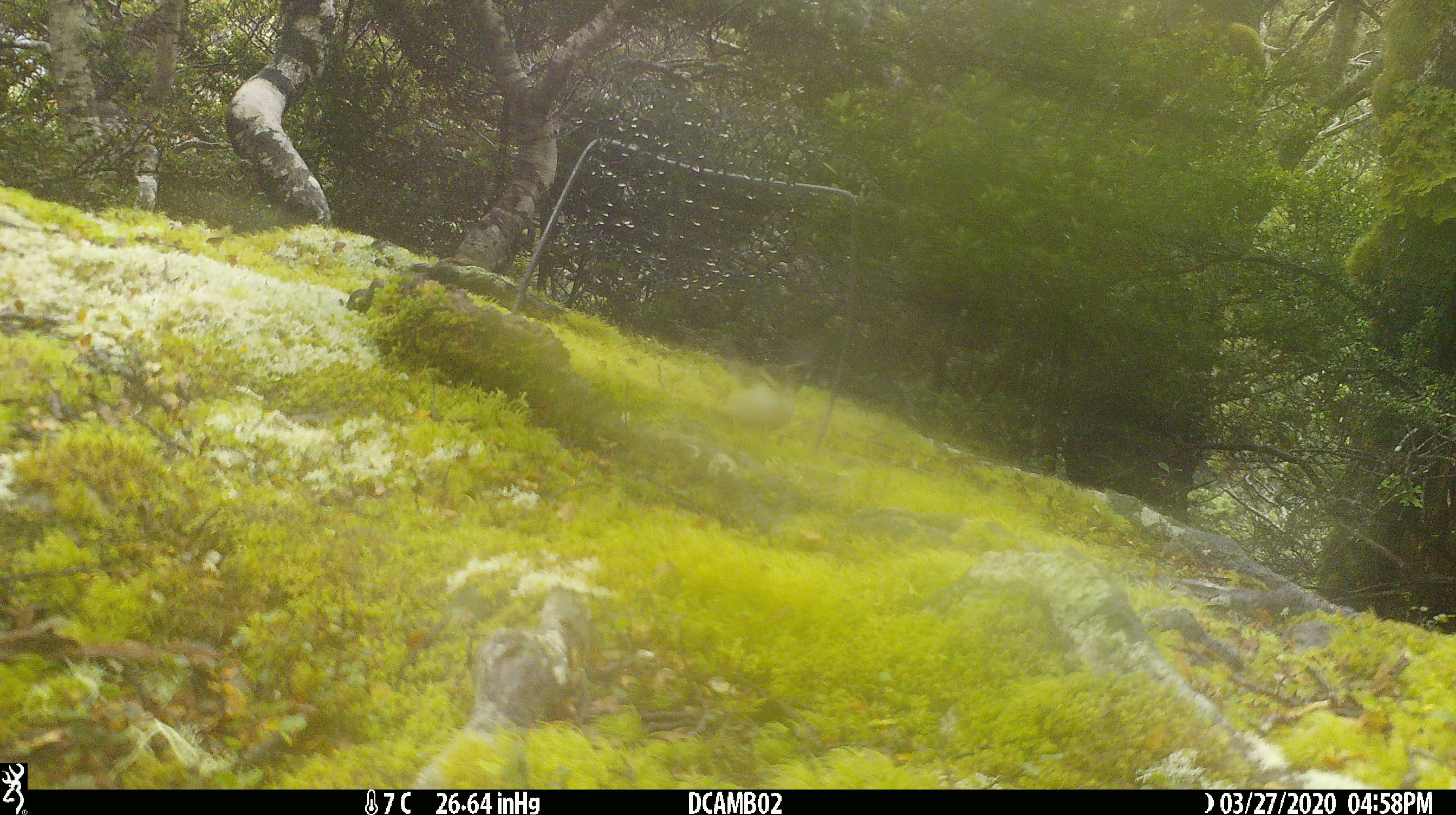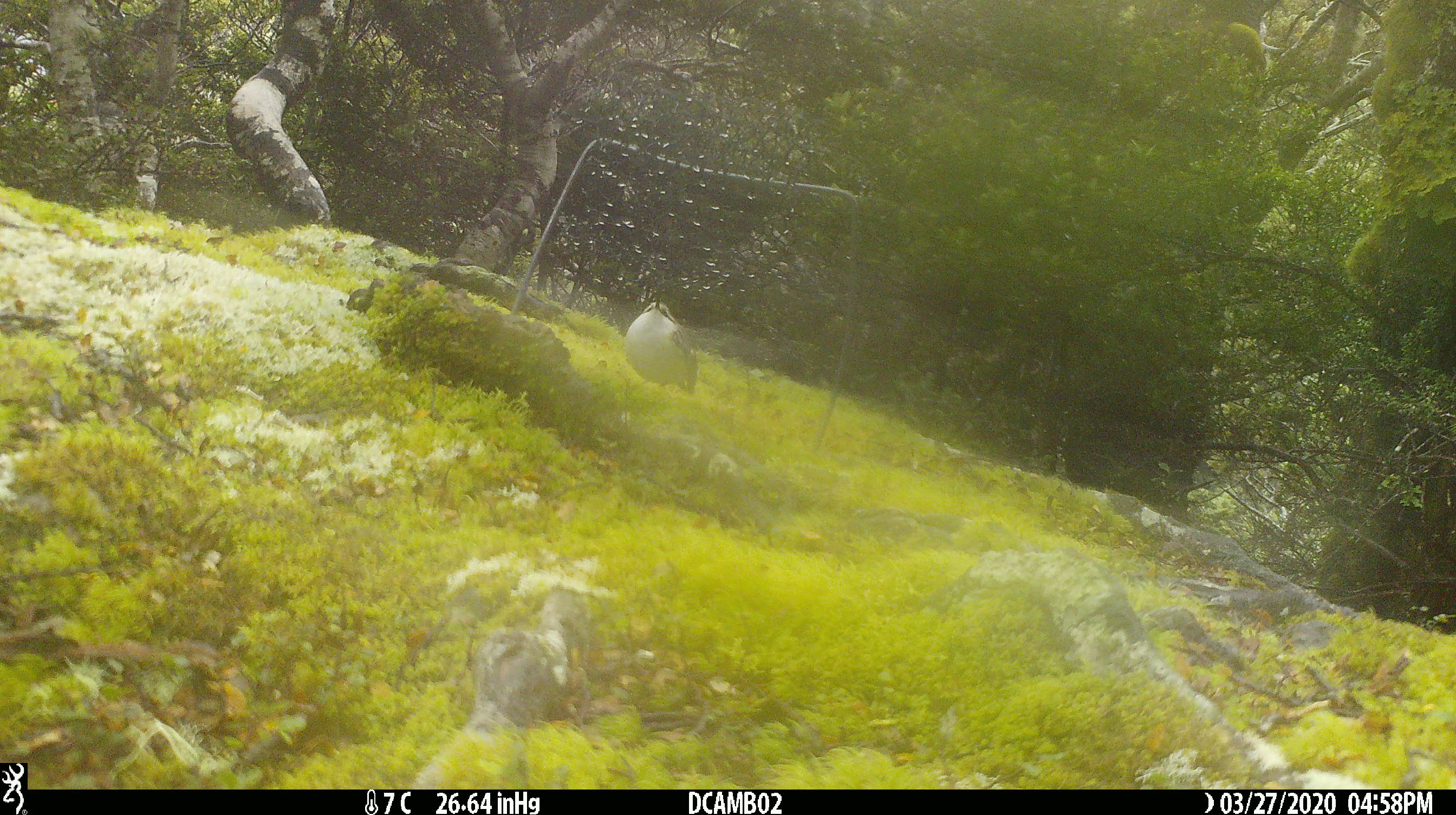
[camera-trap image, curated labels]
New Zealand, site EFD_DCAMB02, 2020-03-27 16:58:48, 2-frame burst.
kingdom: Animalia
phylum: Chordata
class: Aves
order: Passeriformes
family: Acanthisittidae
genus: Acanthisitta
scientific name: Acanthisitta chloris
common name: rifleman